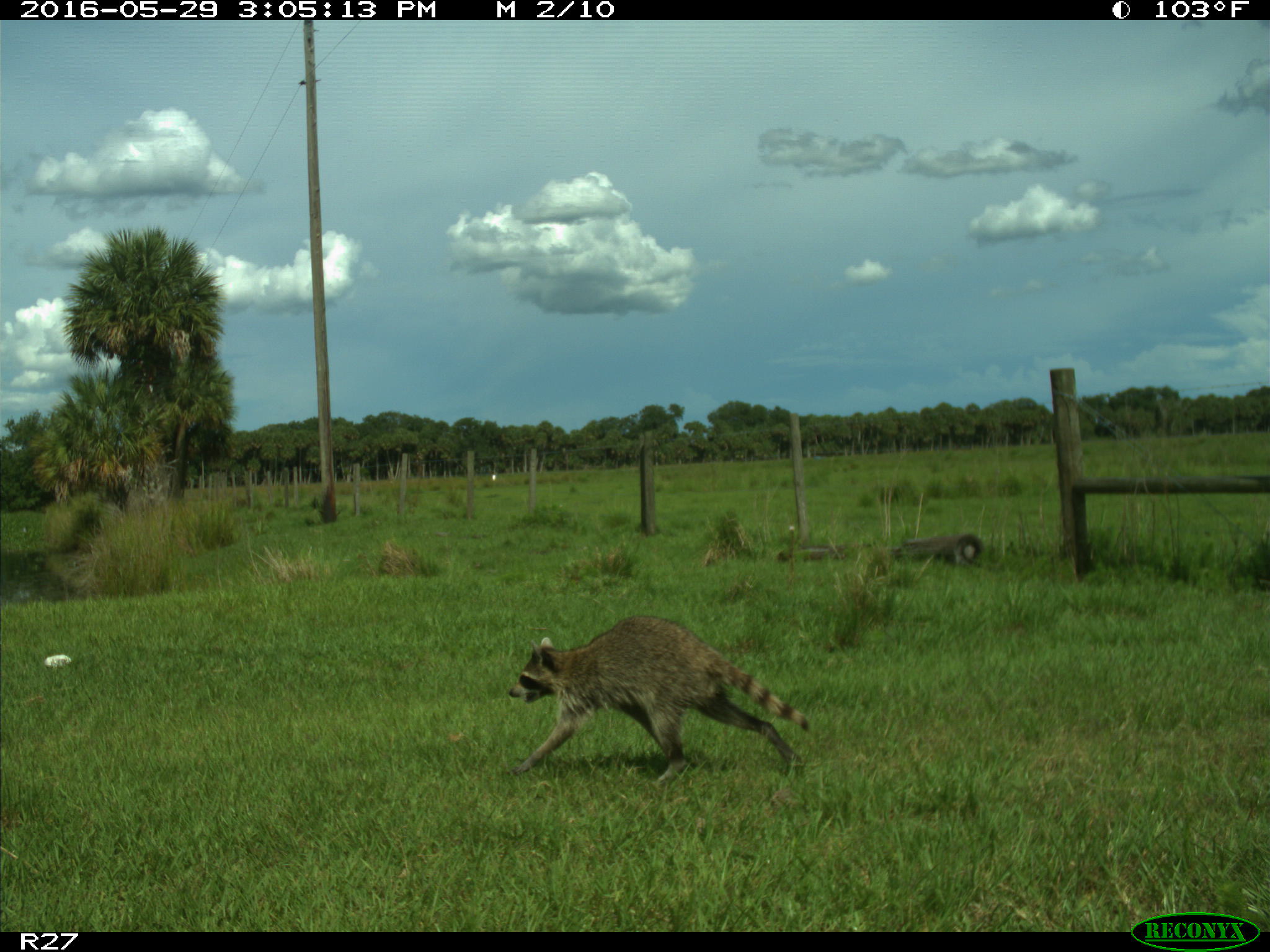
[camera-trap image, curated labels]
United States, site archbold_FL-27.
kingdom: Animalia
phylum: Chordata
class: Mammalia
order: Carnivora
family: Procyonidae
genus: Procyon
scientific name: Procyon lotor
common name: common raccoon